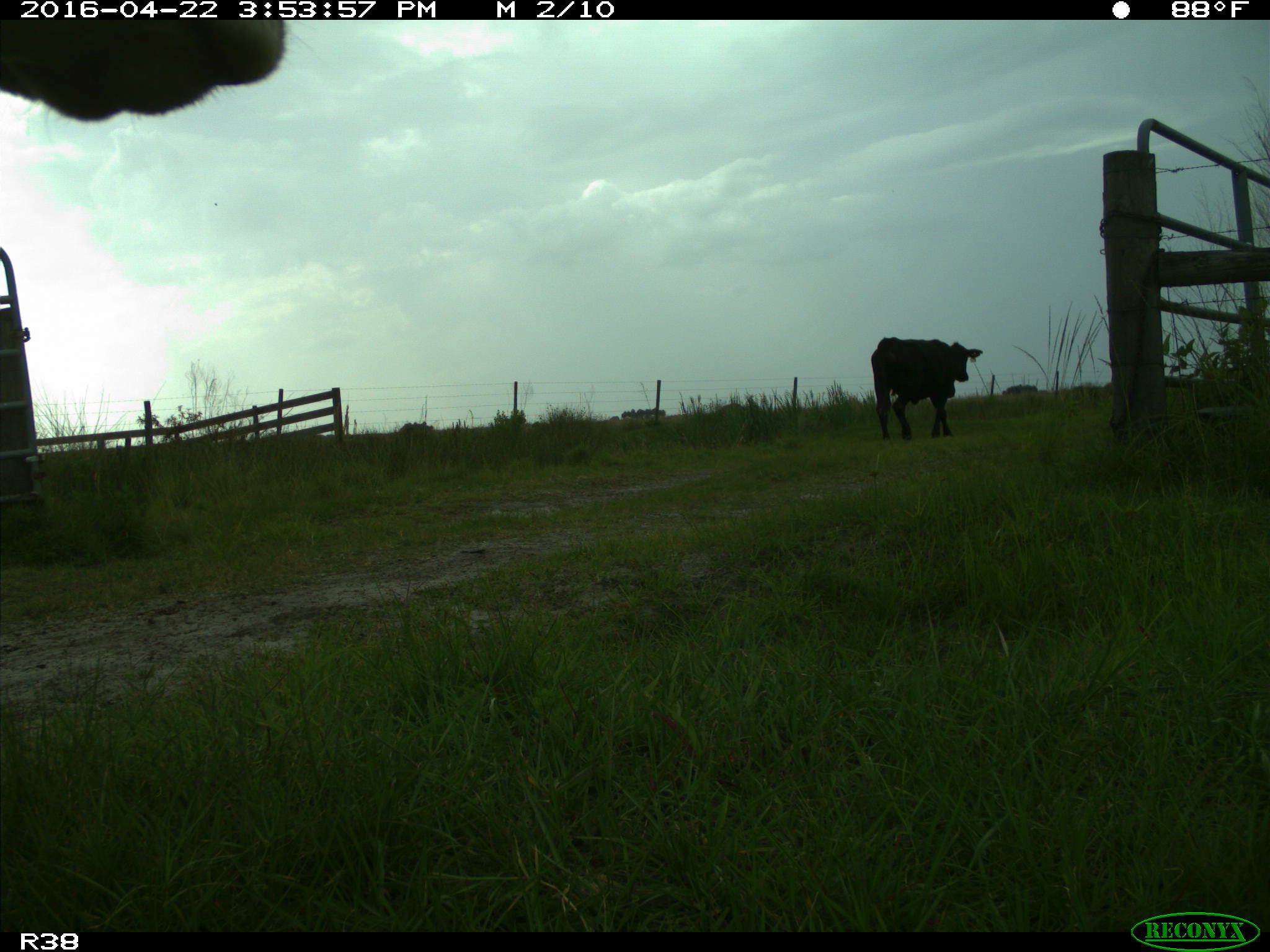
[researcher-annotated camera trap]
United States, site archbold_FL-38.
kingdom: Animalia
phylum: Chordata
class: Mammalia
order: Artiodactyla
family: Bovidae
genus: Bos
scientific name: Bos taurus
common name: domestic cow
Bos taurus (domestic cow).